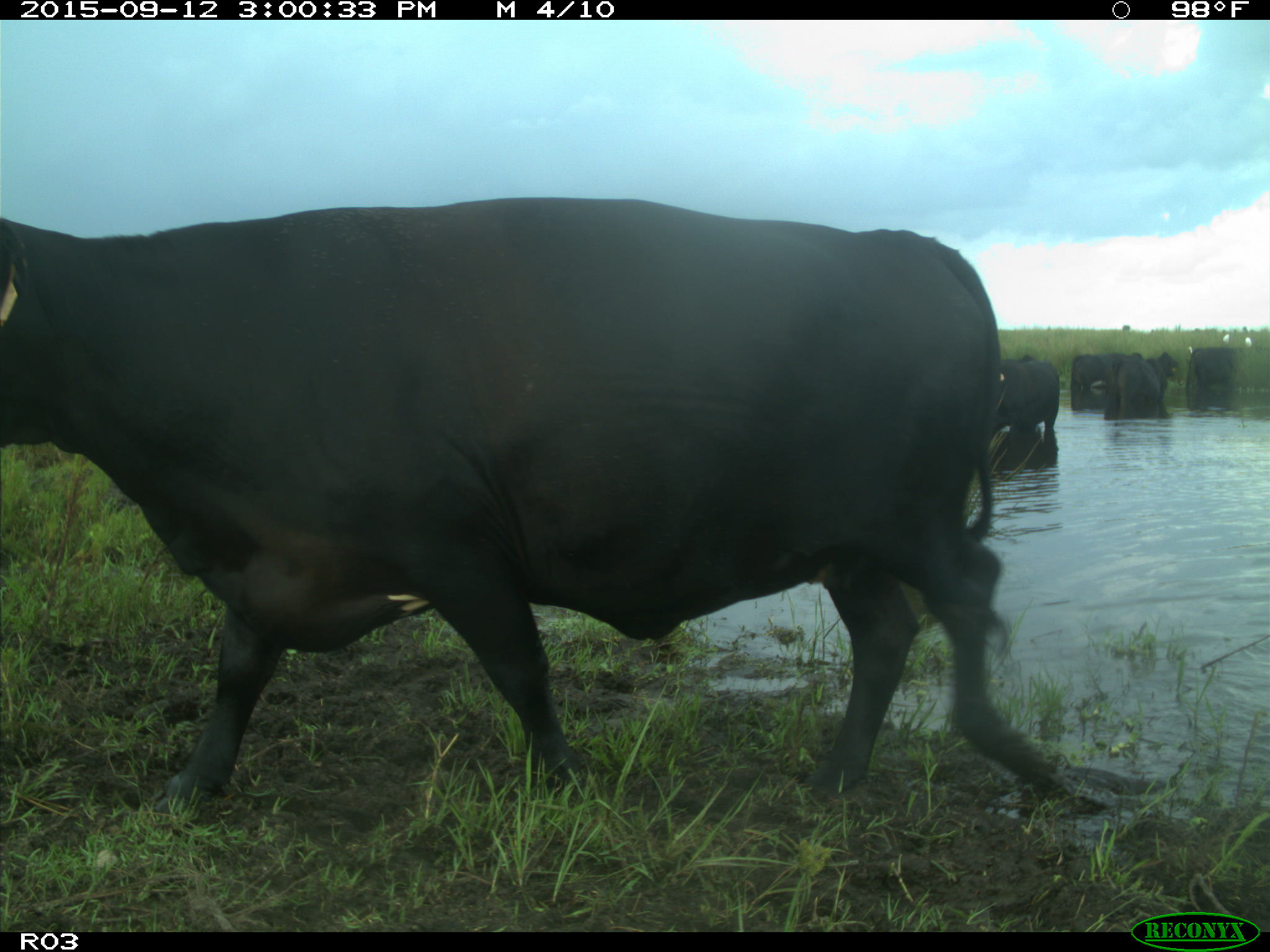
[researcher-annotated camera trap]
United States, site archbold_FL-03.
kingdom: Animalia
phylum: Chordata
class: Mammalia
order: Artiodactyla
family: Bovidae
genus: Bos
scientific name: Bos taurus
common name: domestic cow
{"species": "Bos taurus (domestic cow)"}